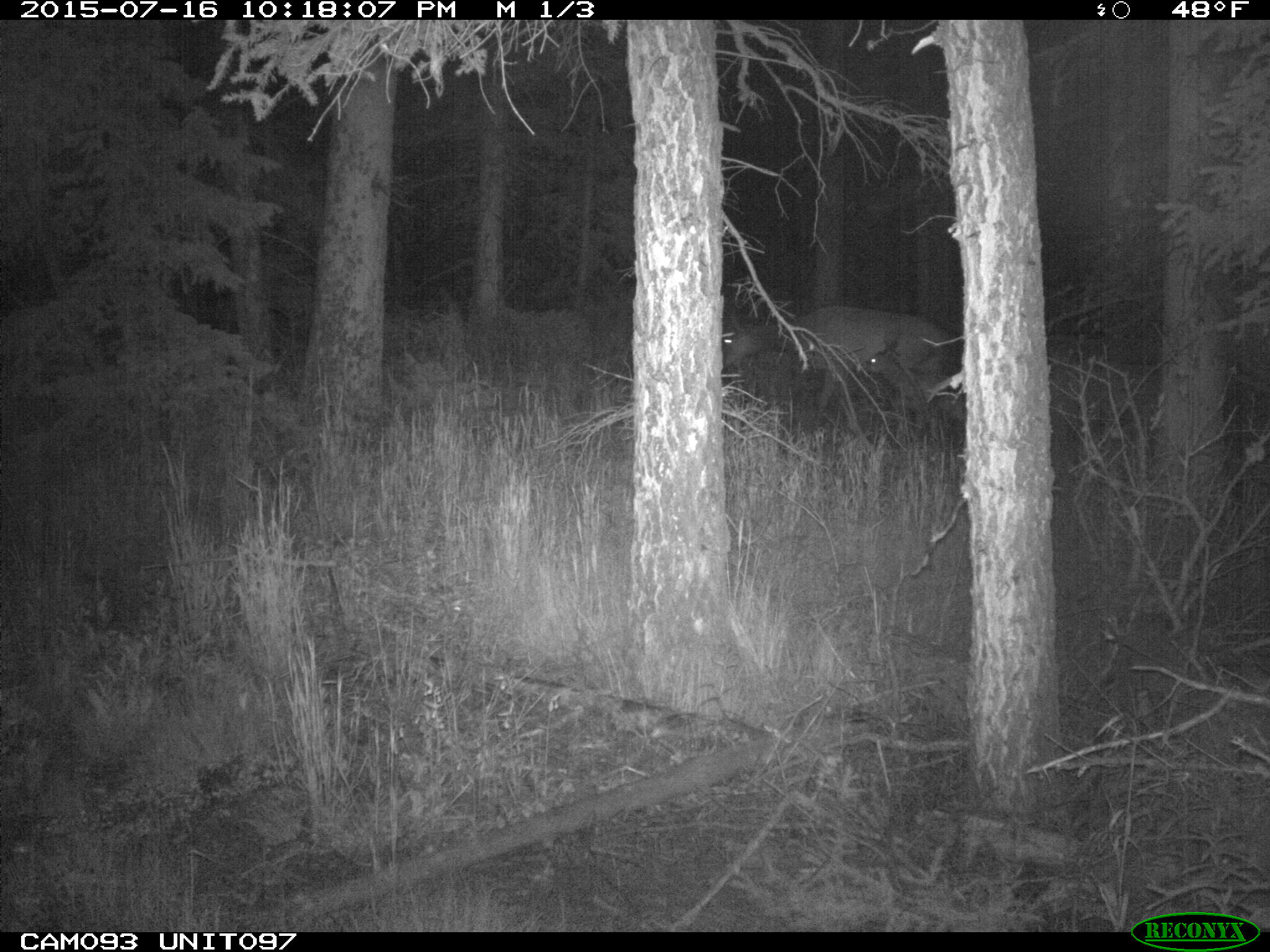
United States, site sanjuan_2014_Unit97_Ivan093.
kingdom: Animalia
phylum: Chordata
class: Mammalia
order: Artiodactyla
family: Cervidae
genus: Cervus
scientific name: Cervus elaphus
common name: red deer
Cervus elaphus (red deer).